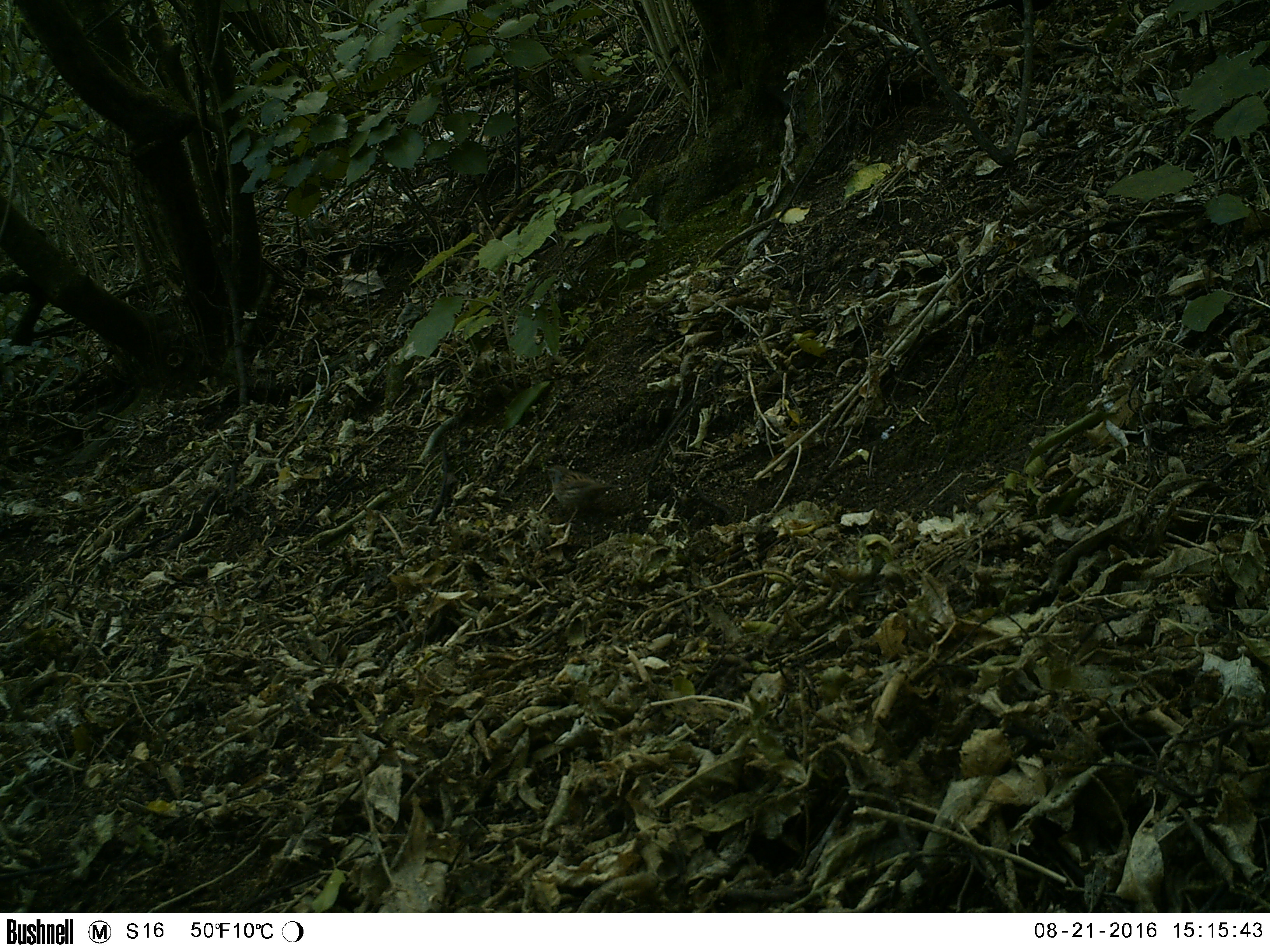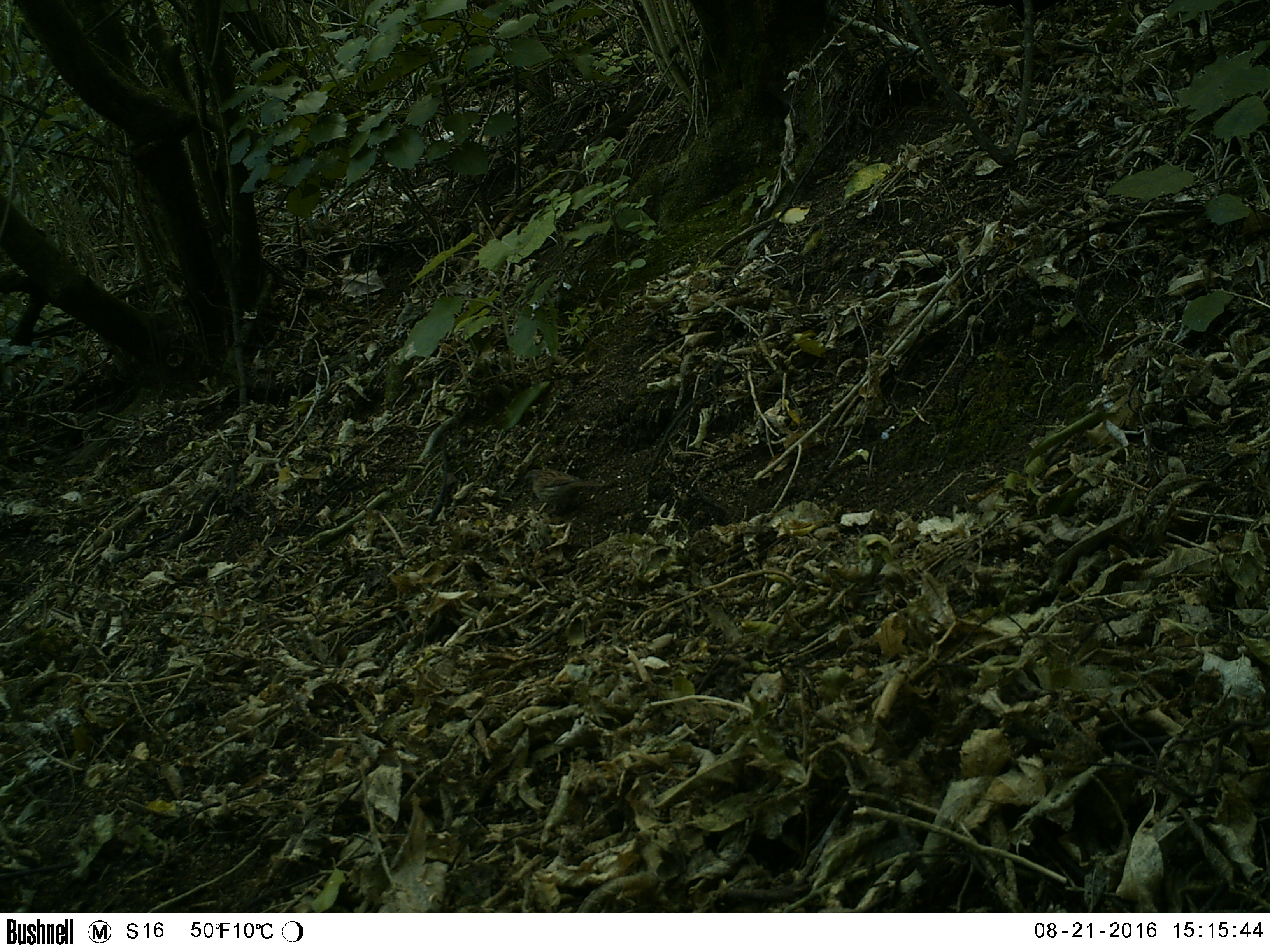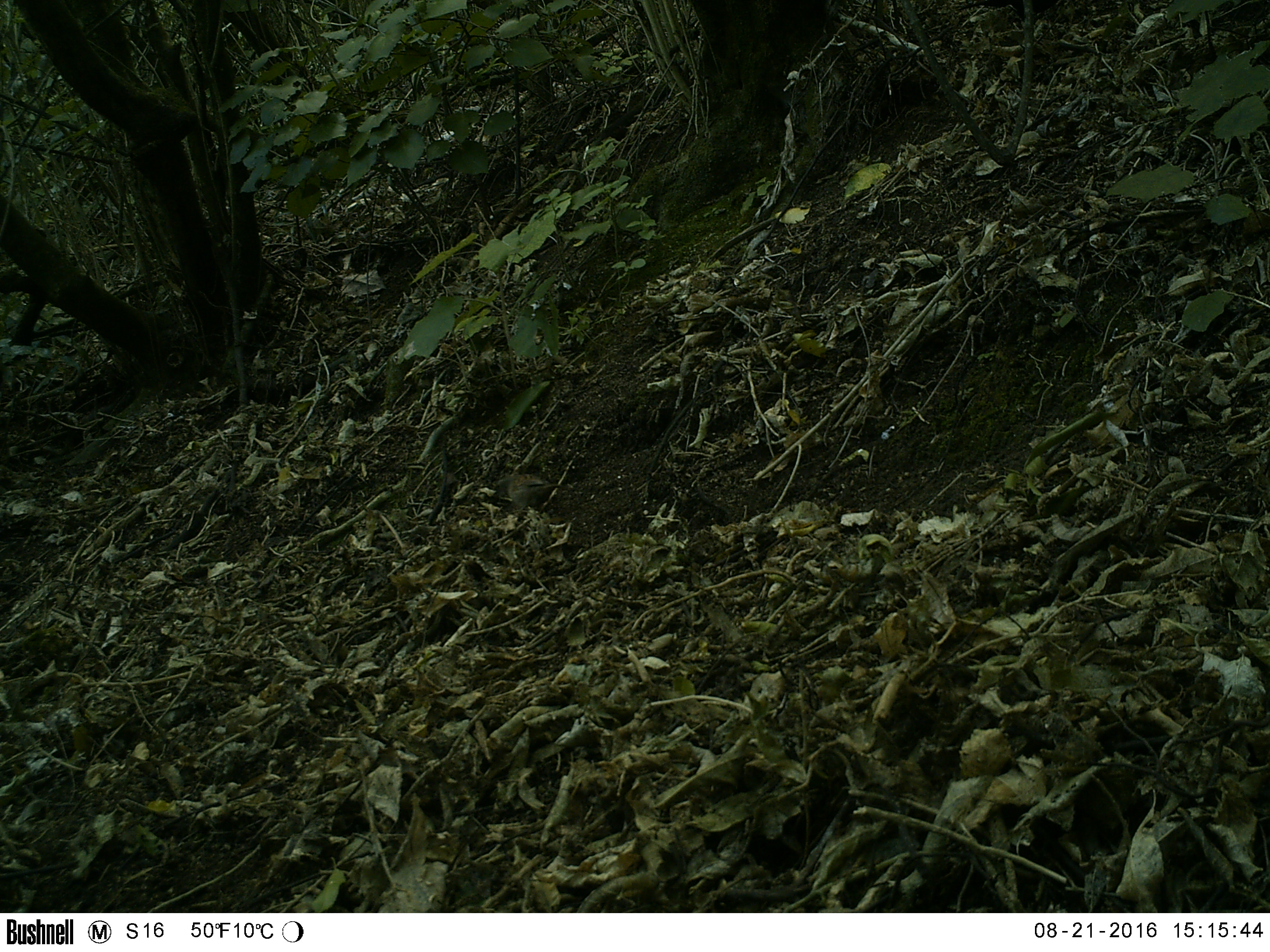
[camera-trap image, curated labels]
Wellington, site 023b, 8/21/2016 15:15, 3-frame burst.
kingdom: Animalia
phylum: Chordata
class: Aves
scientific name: Aves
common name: bird